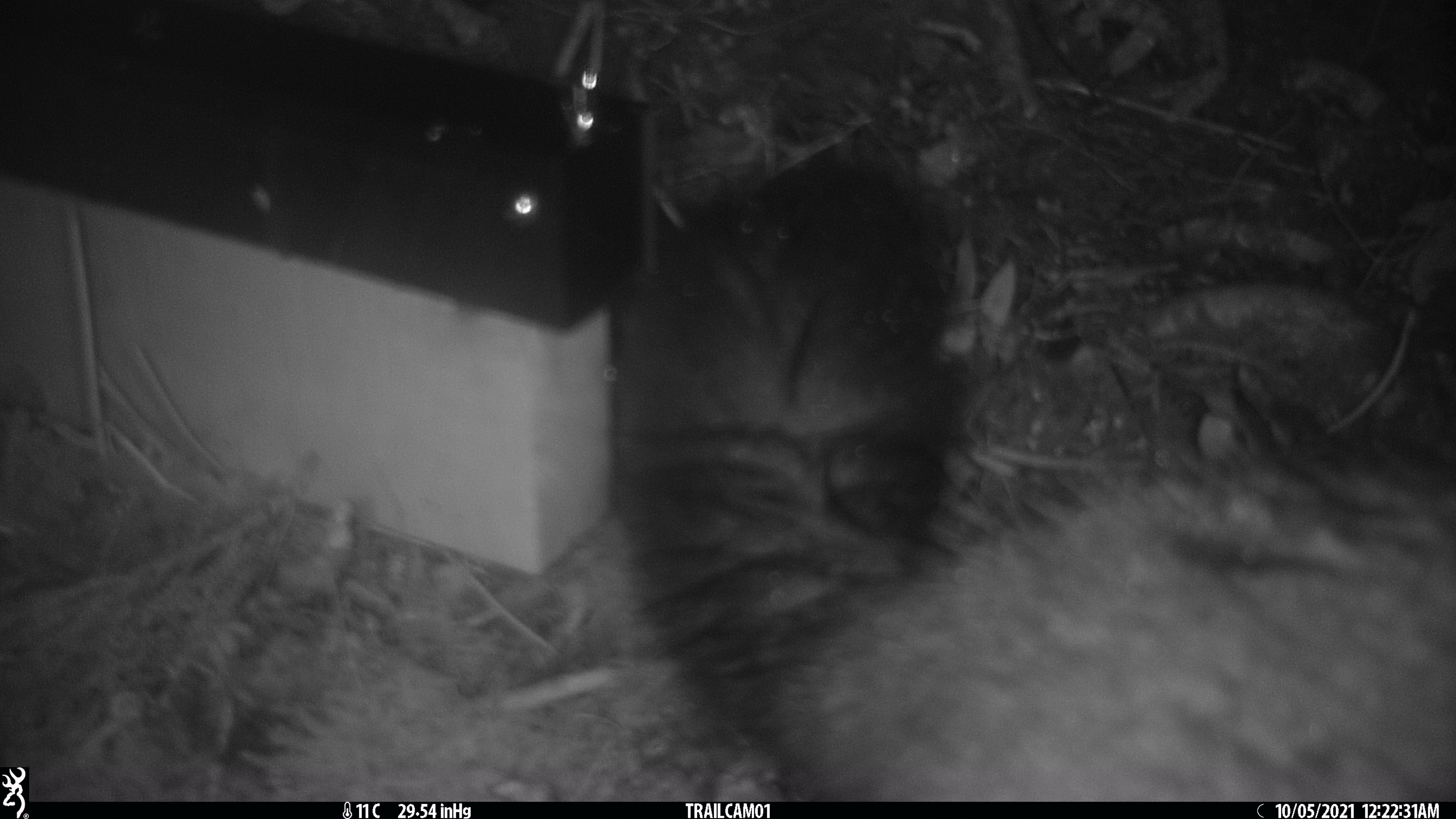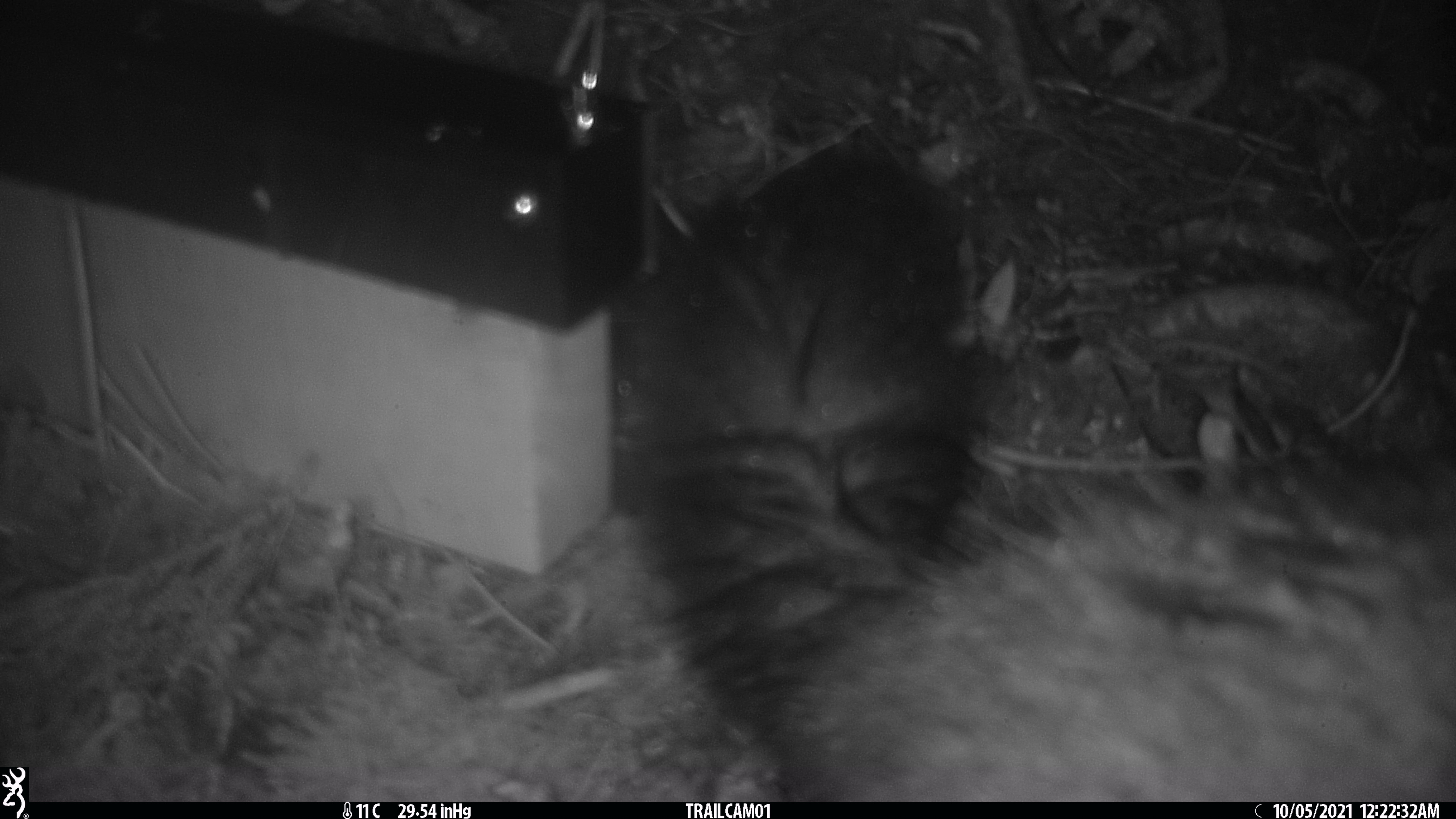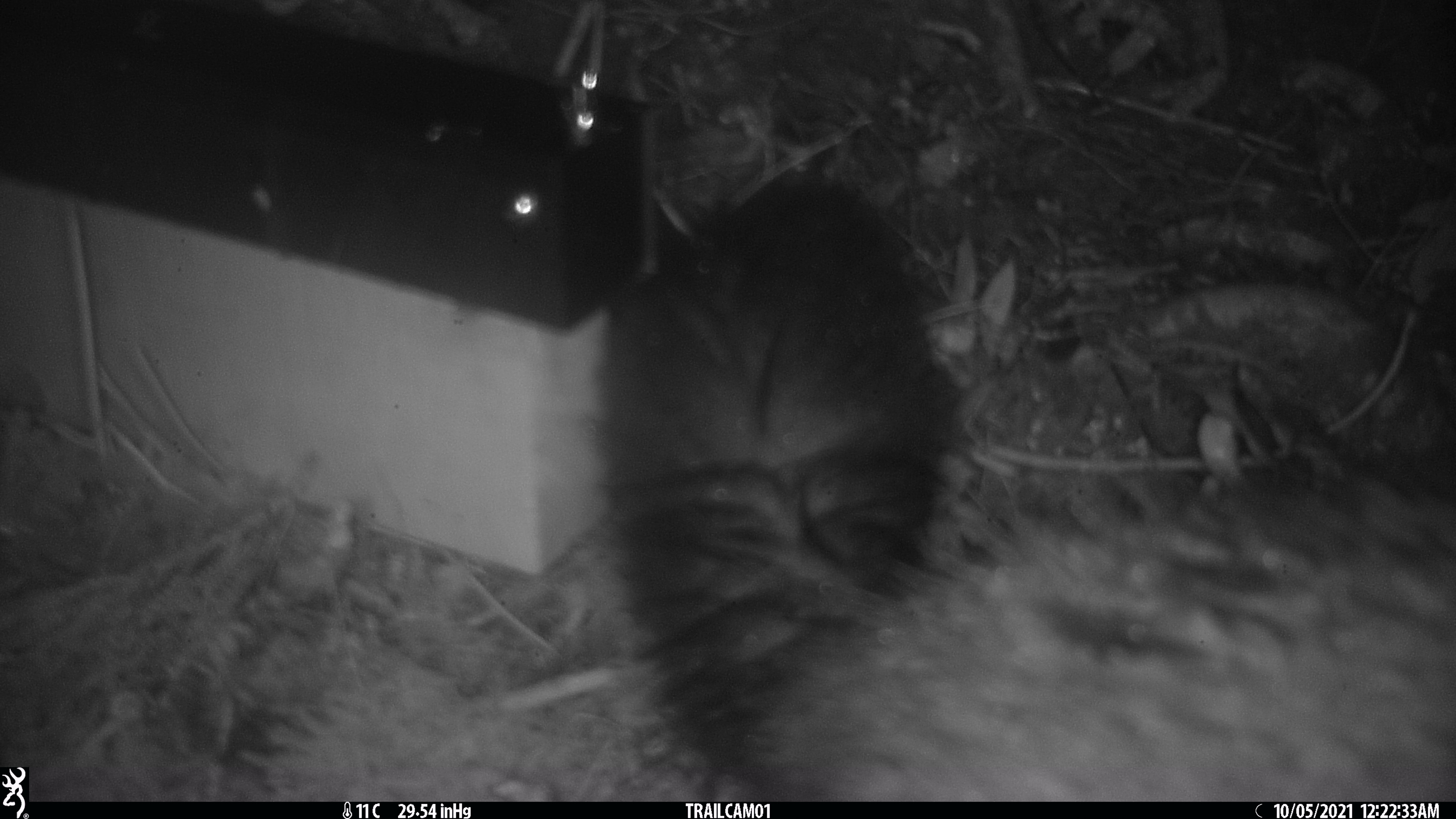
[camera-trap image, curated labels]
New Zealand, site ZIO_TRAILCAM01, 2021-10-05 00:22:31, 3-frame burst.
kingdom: Animalia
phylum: Chordata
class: Mammalia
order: Diprotodontia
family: Phalangeridae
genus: Trichosurus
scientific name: Trichosurus vulpecula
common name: common brushtail possum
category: possum